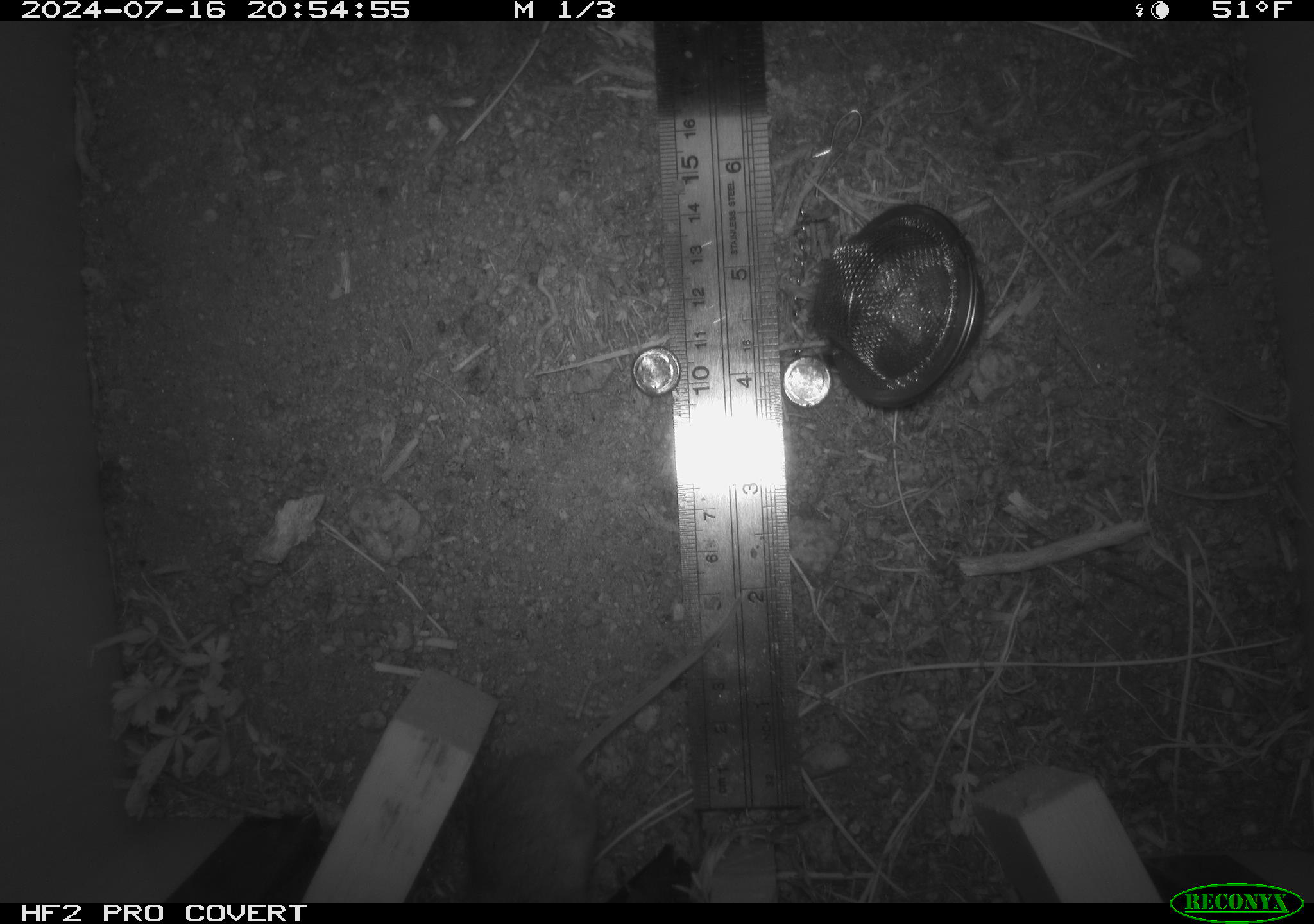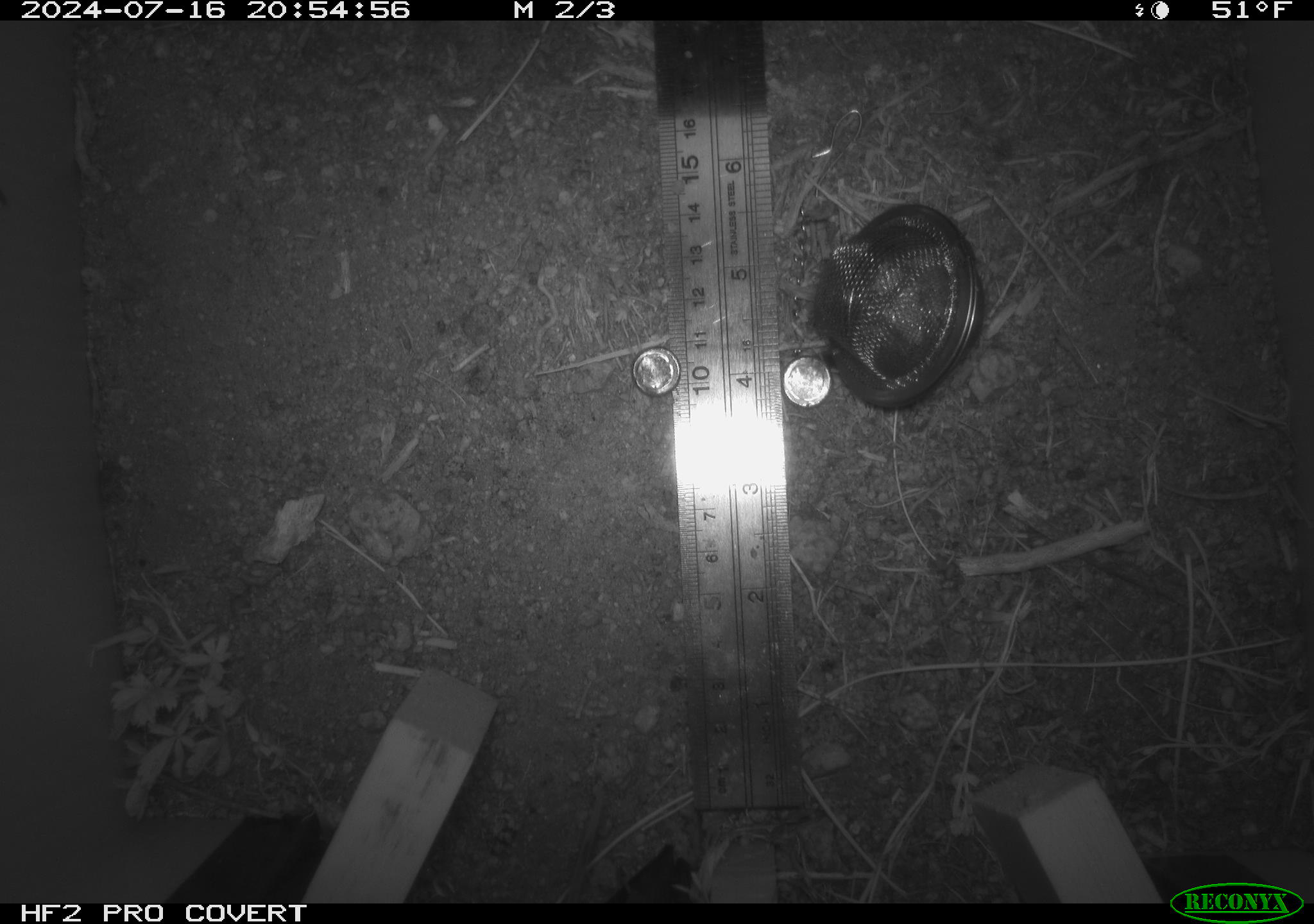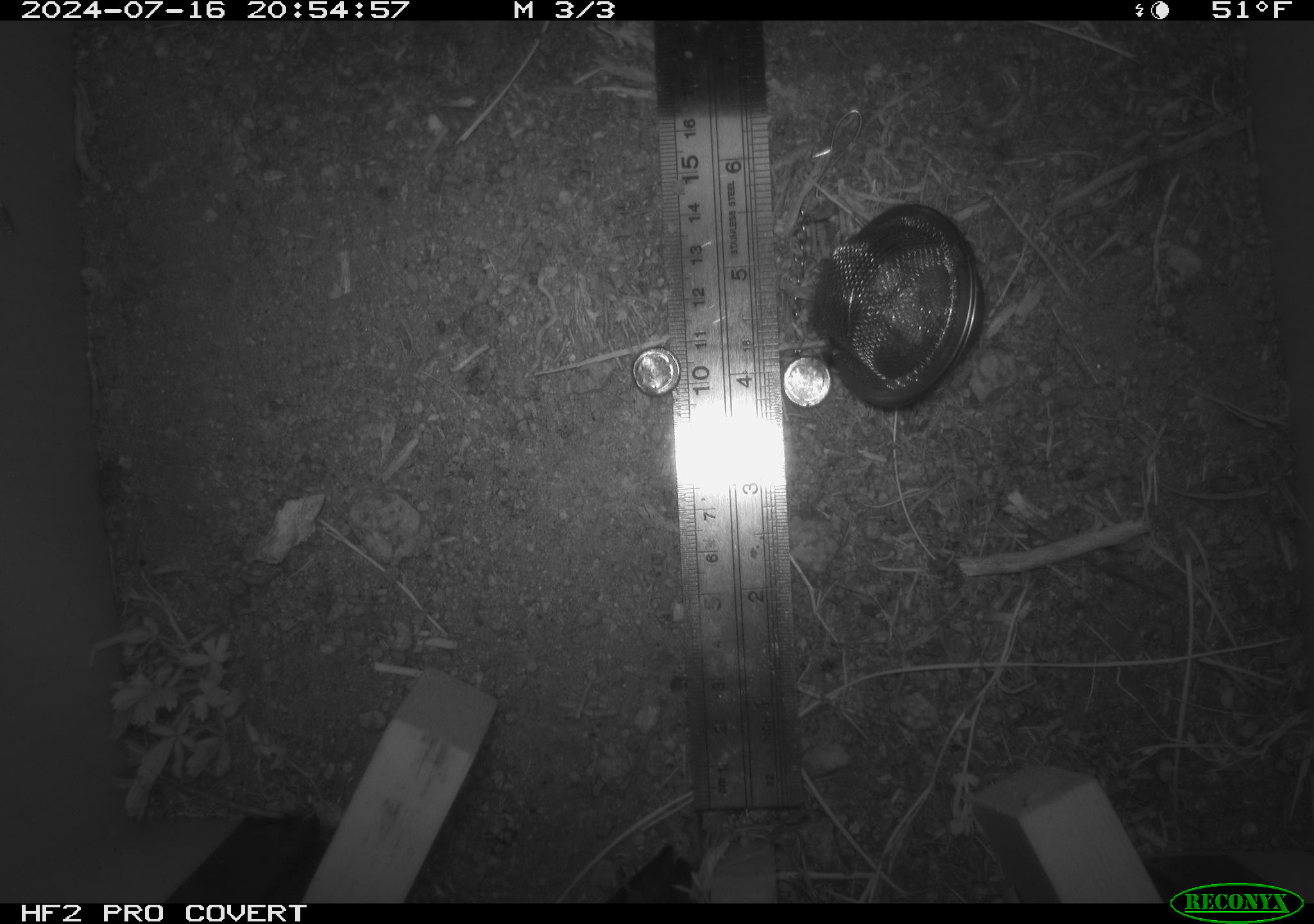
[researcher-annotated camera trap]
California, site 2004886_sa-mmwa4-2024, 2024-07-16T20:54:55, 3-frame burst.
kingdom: Animalia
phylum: Chordata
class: Mammalia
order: Rodentia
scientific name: Rodentia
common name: mouse species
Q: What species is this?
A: Mouse species (Rodentia).